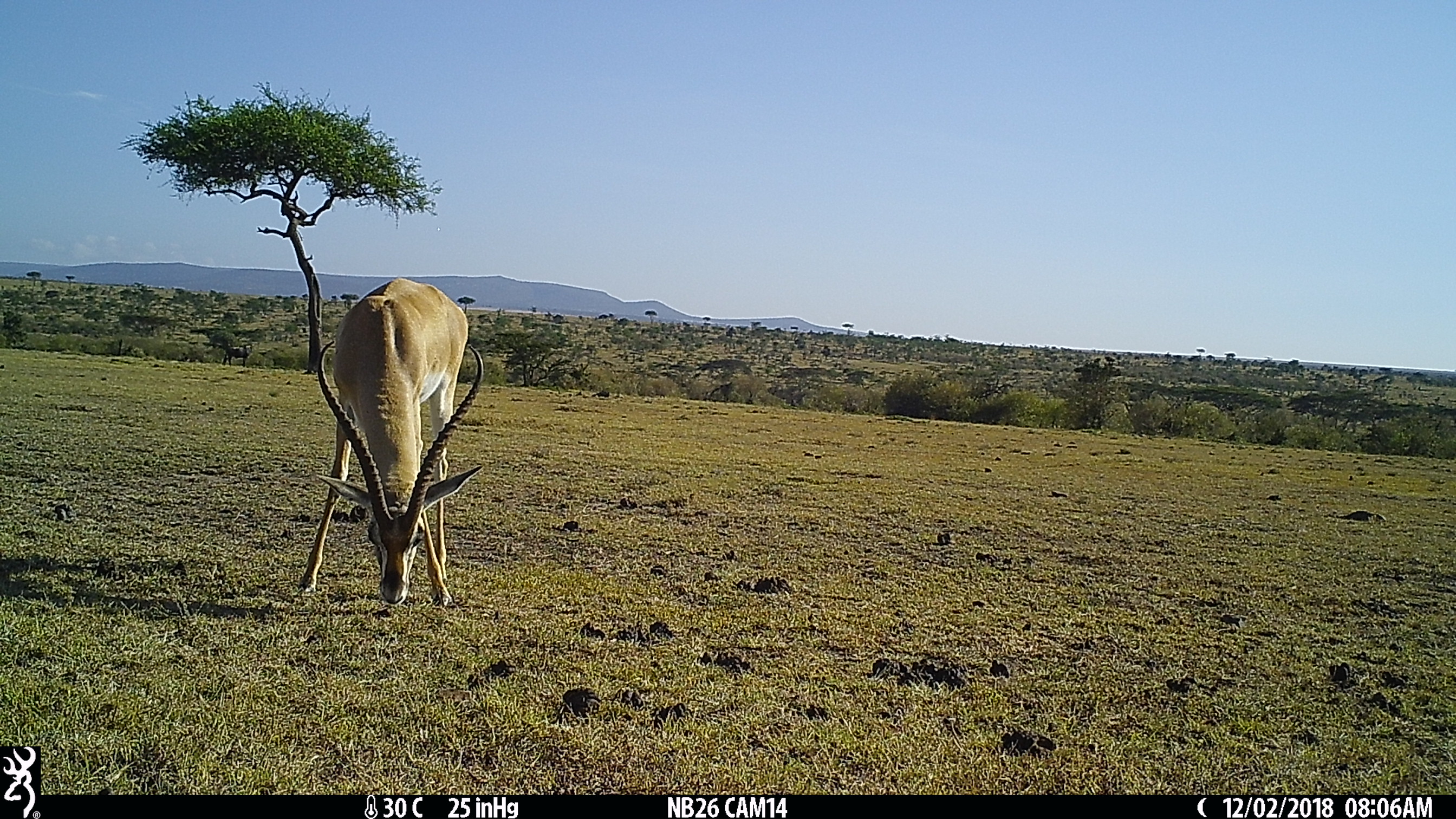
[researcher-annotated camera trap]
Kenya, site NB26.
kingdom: Animalia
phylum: Chordata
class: Mammalia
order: Artiodactyla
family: Bovidae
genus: Nanger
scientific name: Nanger granti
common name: grant's gazelle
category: gazelle grants